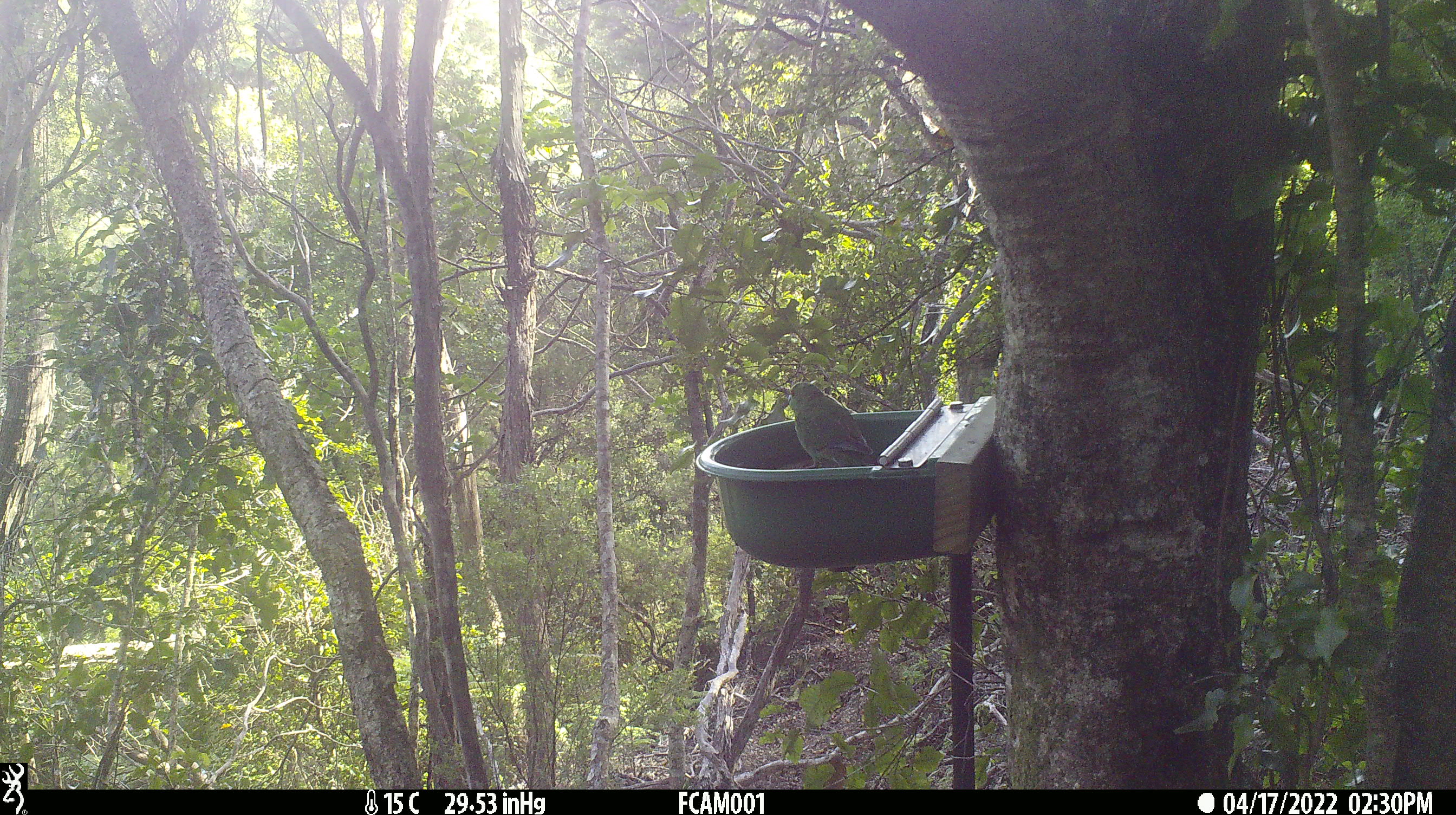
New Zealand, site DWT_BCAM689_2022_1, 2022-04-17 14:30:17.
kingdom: Animalia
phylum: Chordata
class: Aves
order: Psittaciformes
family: Psittaculidae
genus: Cyanoramphus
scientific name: Cyanoramphus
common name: parakeet